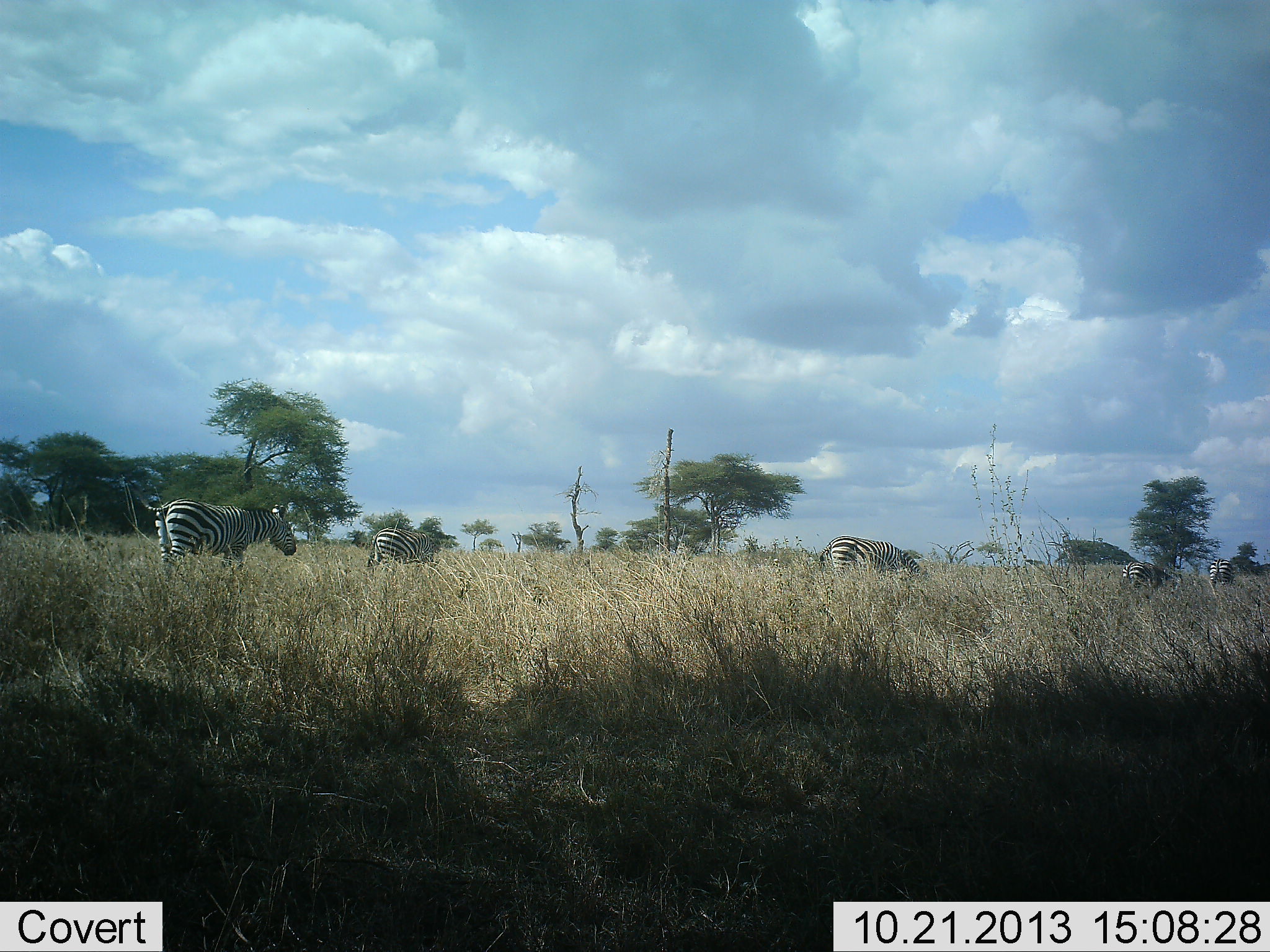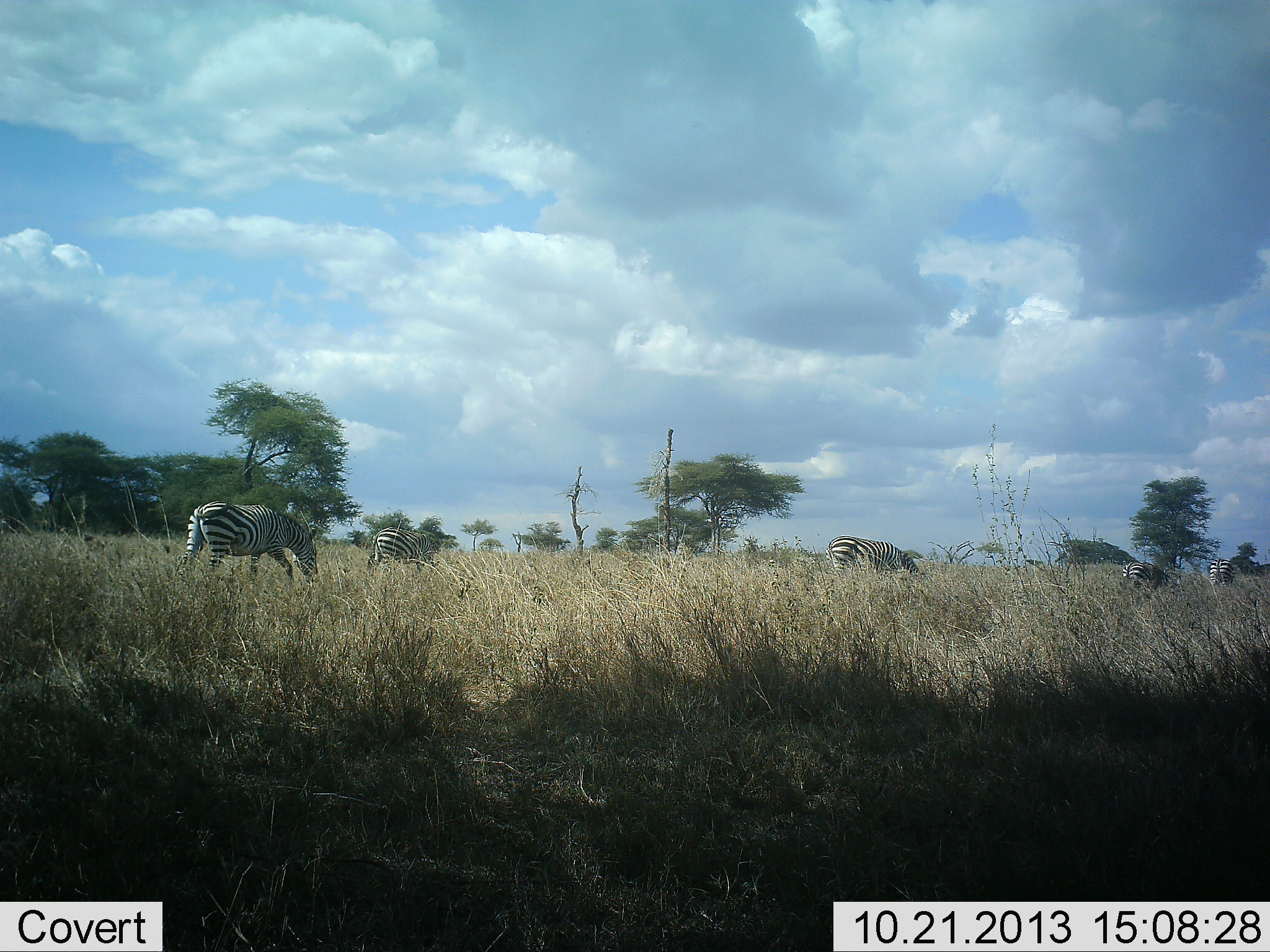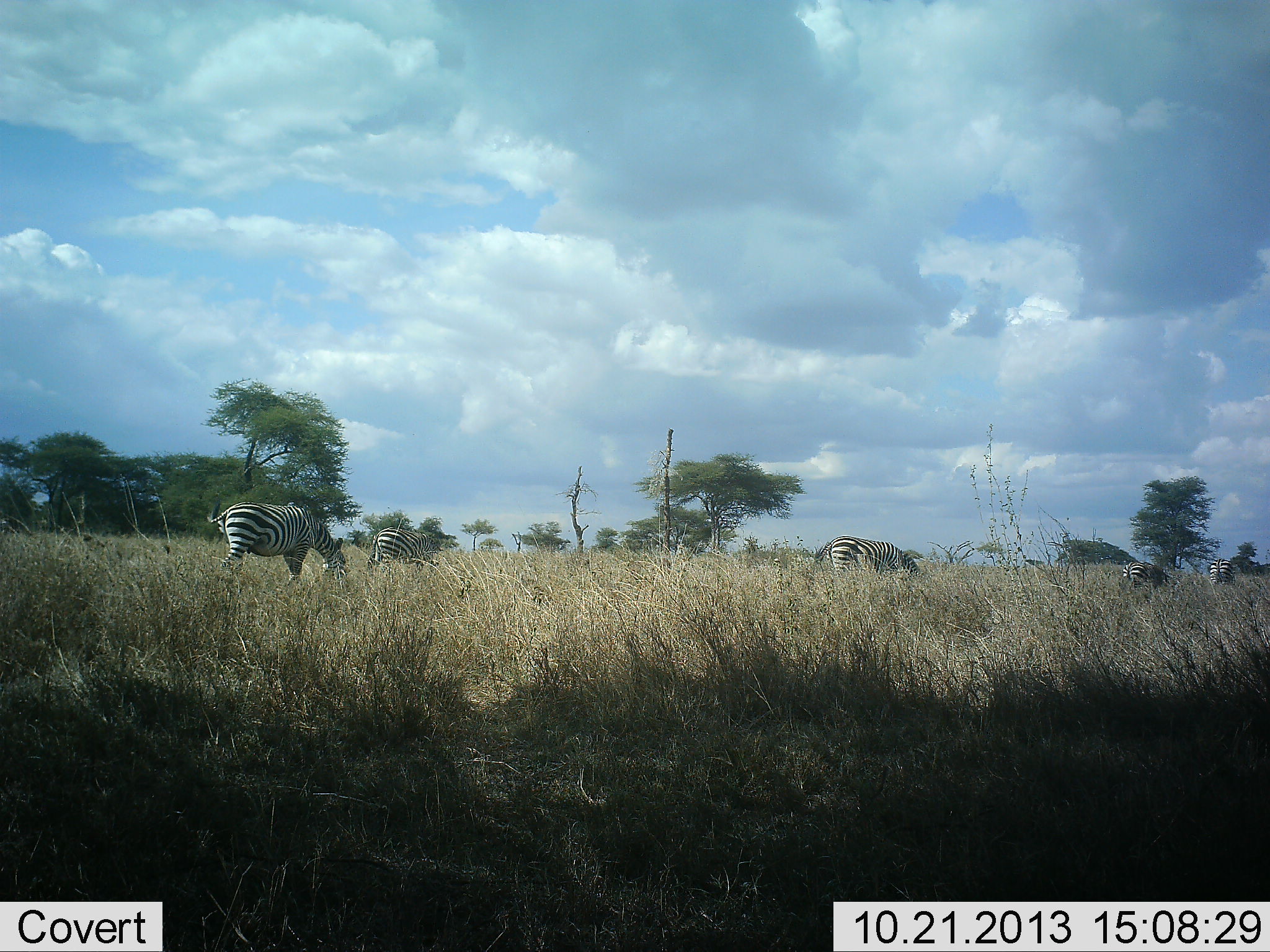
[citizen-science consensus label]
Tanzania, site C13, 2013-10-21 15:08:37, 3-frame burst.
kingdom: Animalia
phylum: Chordata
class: Mammalia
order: Perissodactyla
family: Equidae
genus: Equus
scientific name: Equus quagga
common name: plains zebra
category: zebra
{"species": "zebra (plains zebra) (Equus quagga)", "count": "5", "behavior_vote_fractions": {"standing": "18%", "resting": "0%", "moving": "30%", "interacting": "0%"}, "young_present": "0%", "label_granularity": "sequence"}